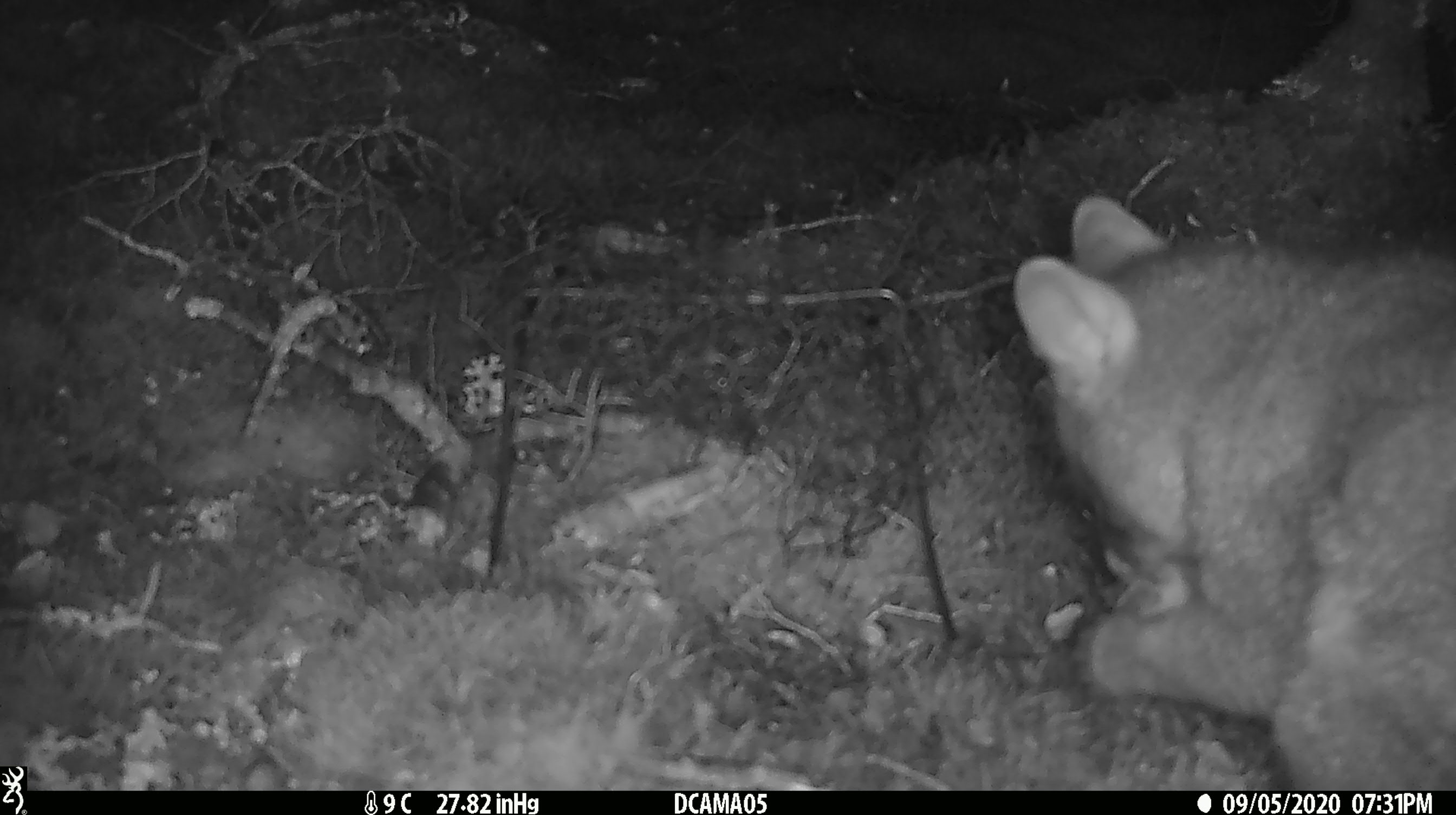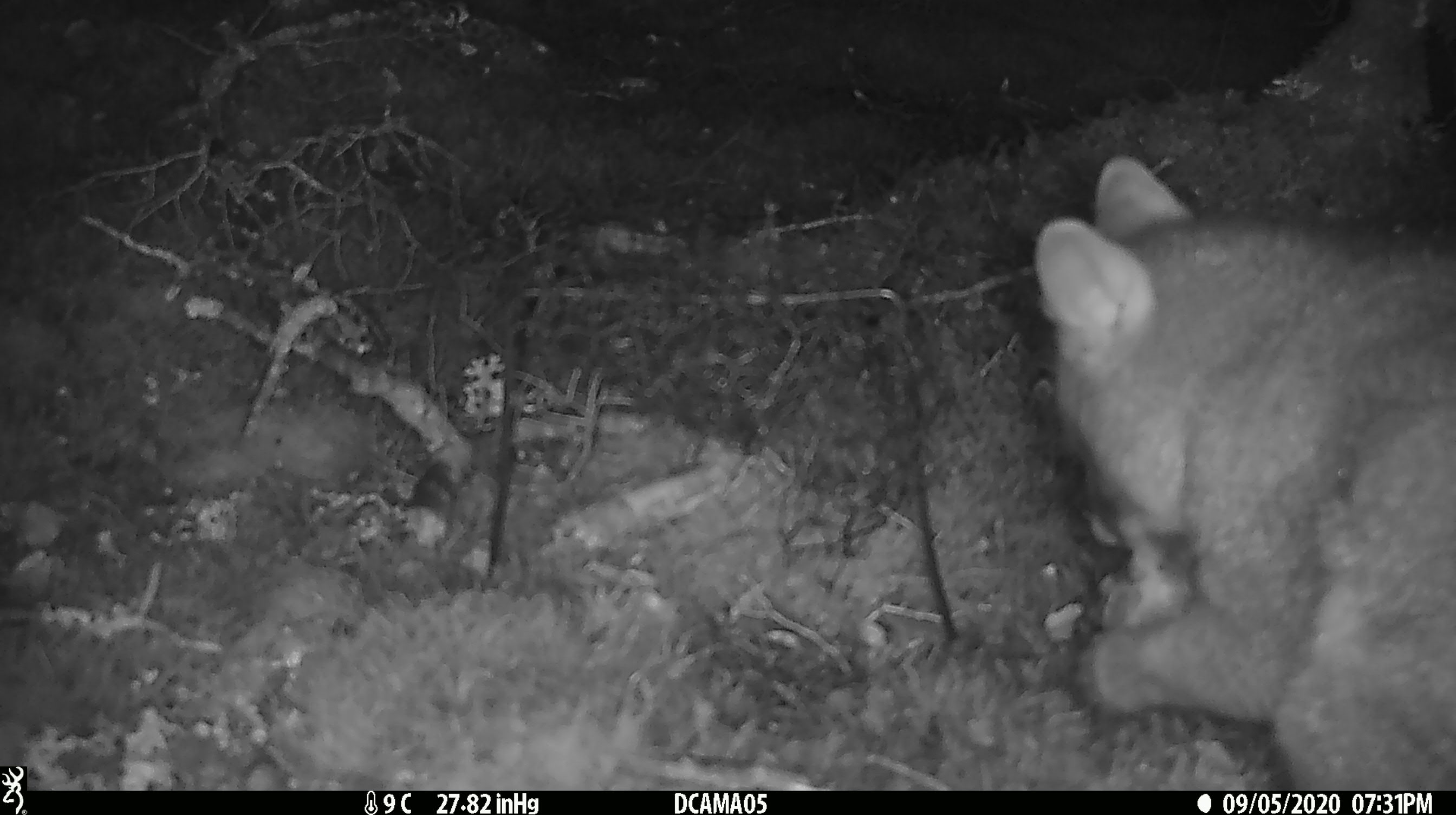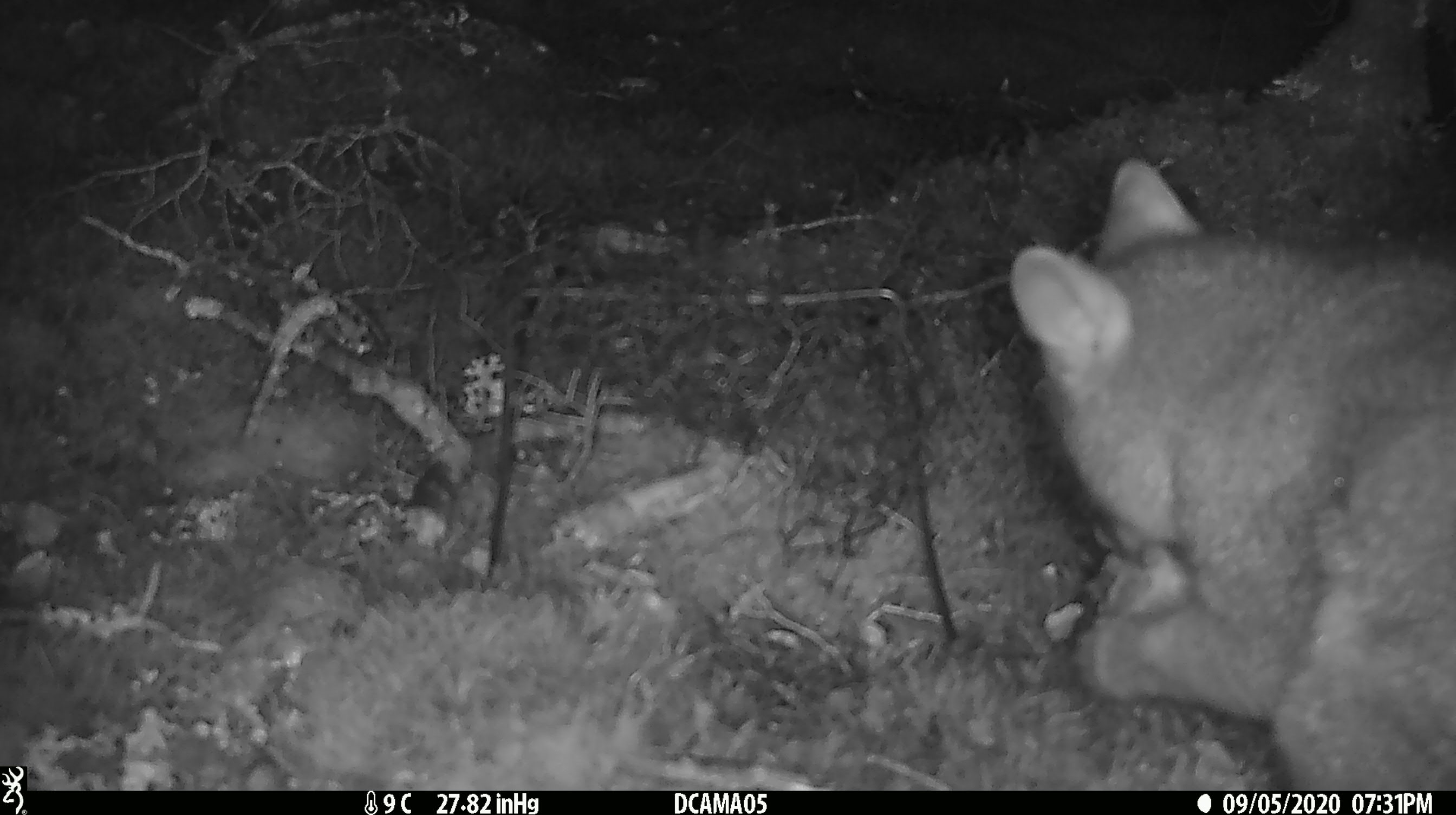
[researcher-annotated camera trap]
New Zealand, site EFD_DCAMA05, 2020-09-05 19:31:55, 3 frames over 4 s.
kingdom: Animalia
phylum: Chordata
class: Mammalia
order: Diprotodontia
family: Phalangeridae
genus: Trichosurus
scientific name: Trichosurus vulpecula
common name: common brushtail possum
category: possum